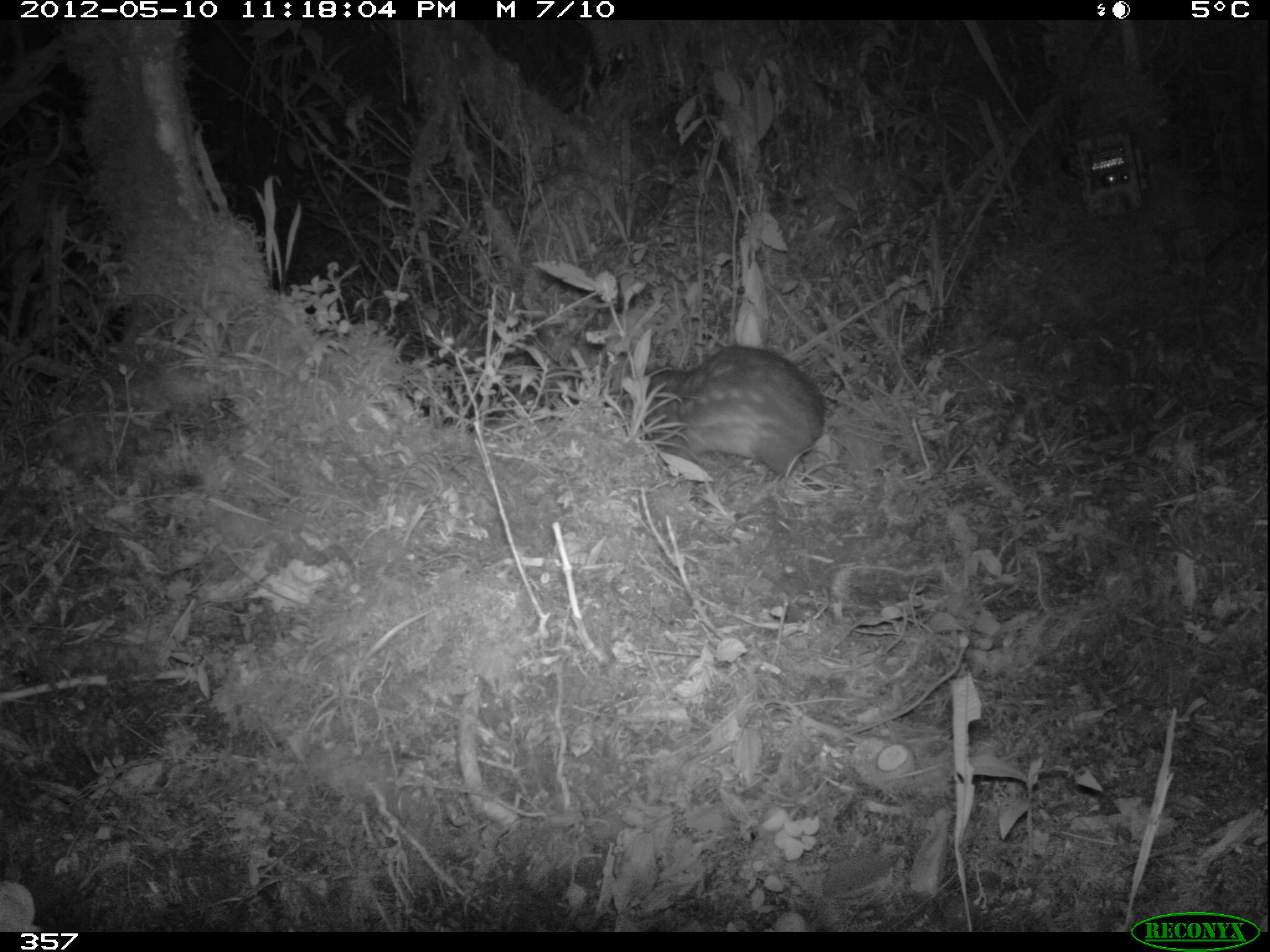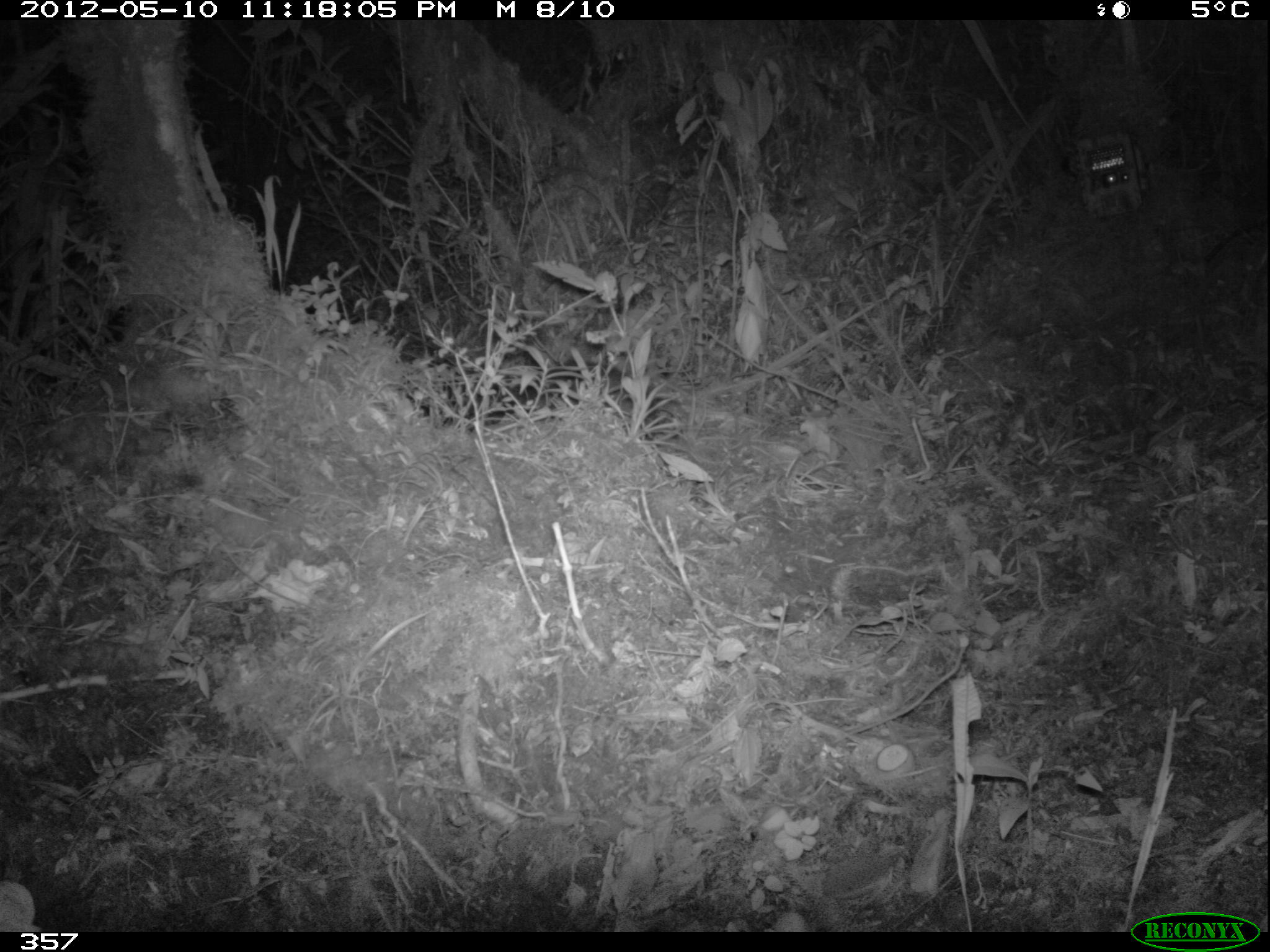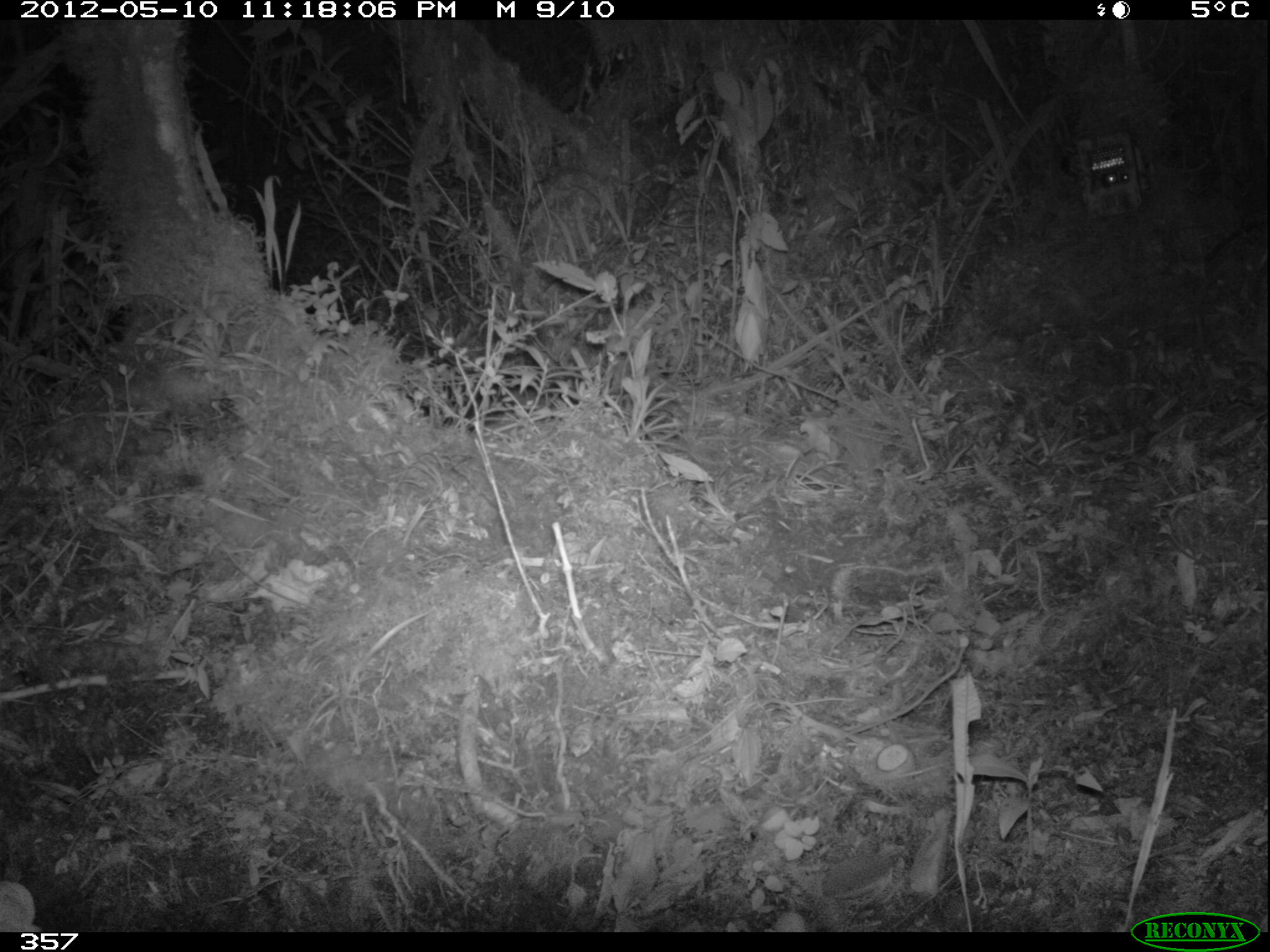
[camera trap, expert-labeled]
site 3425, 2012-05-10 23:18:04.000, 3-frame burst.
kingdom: Animalia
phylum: Chordata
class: Mammalia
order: Rodentia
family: Cuniculidae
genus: Cuniculus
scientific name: Cuniculus taczanowskii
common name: mountain paca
Cuniculus taczanowskii (mountain paca).